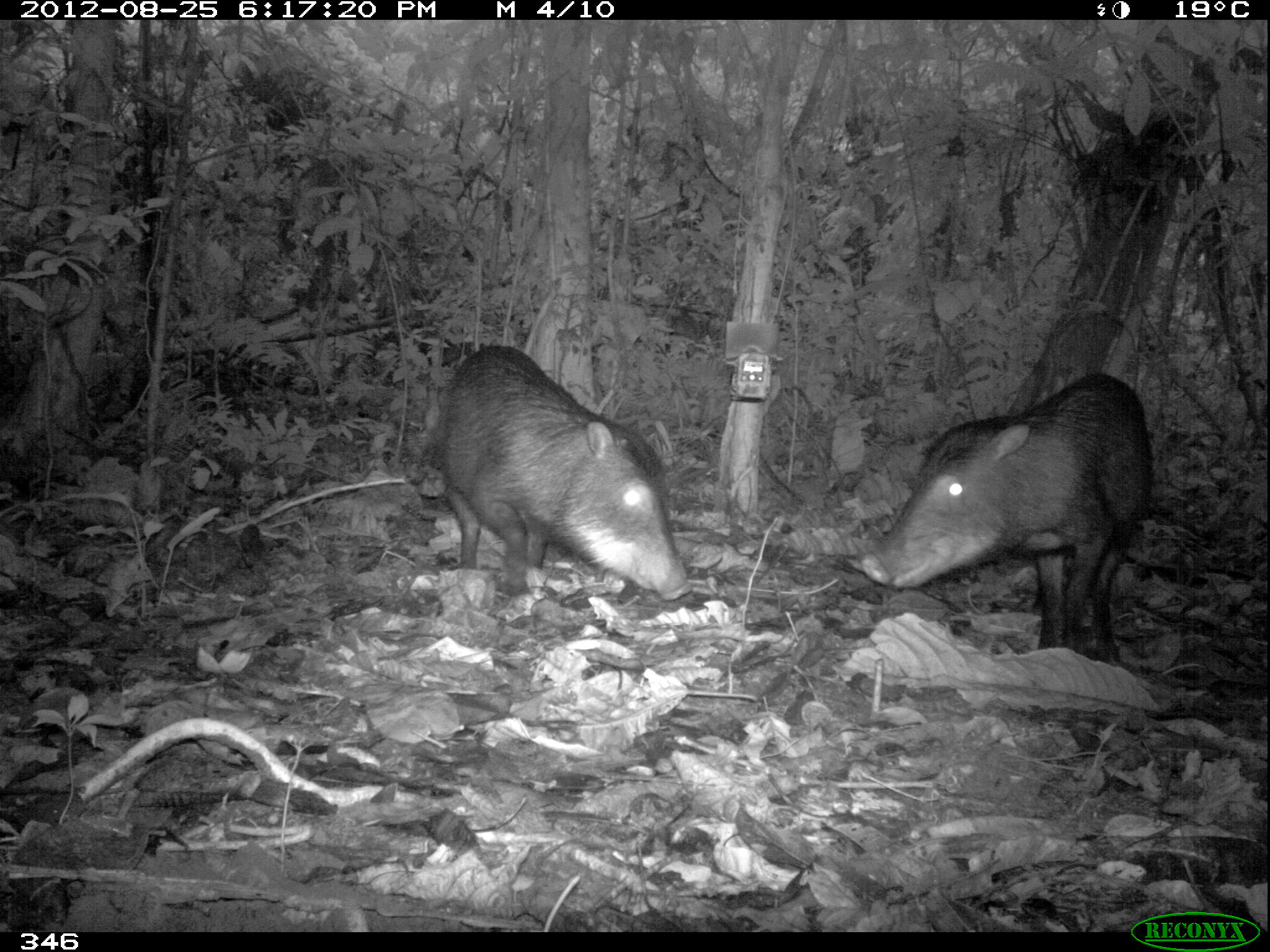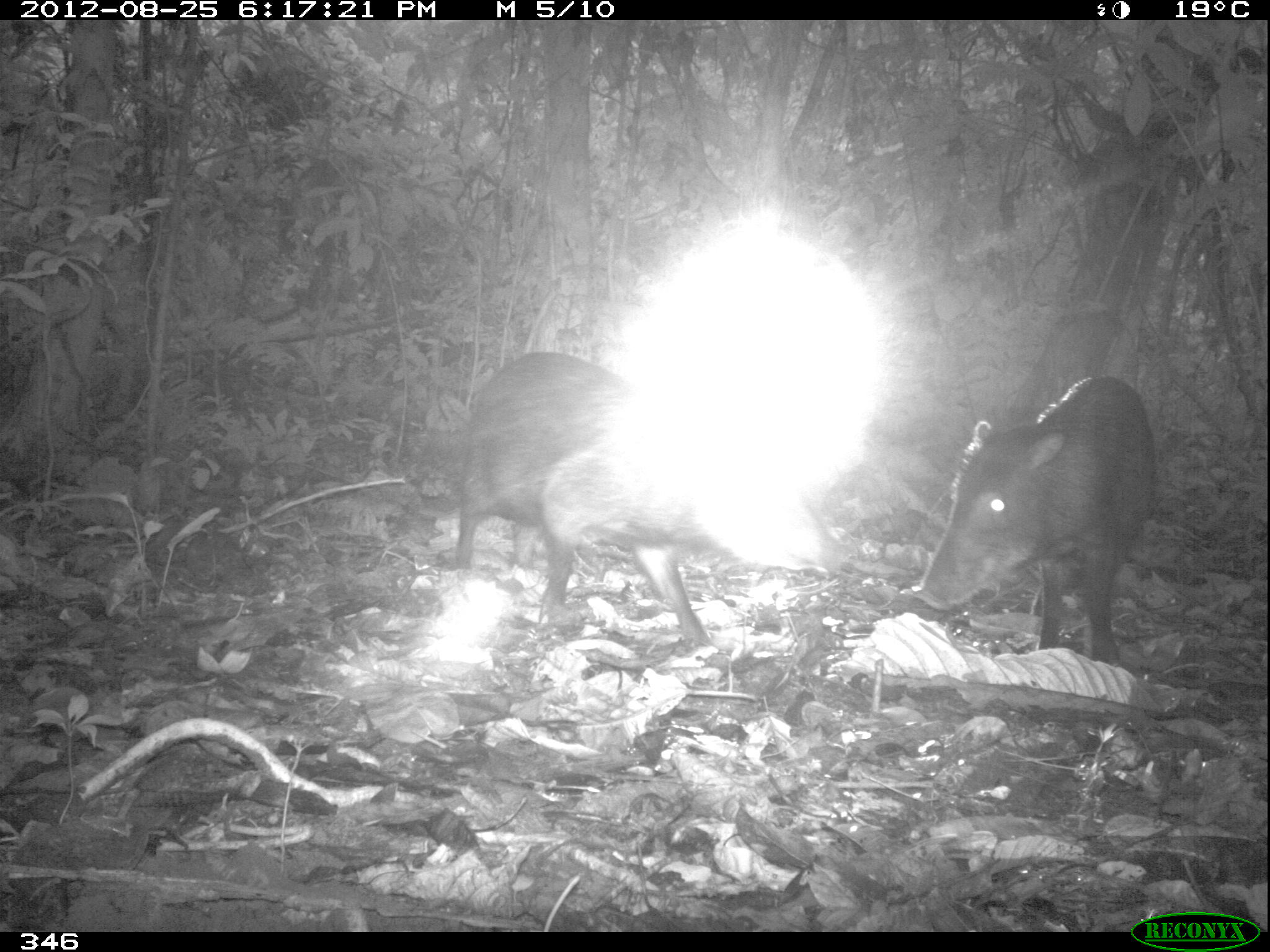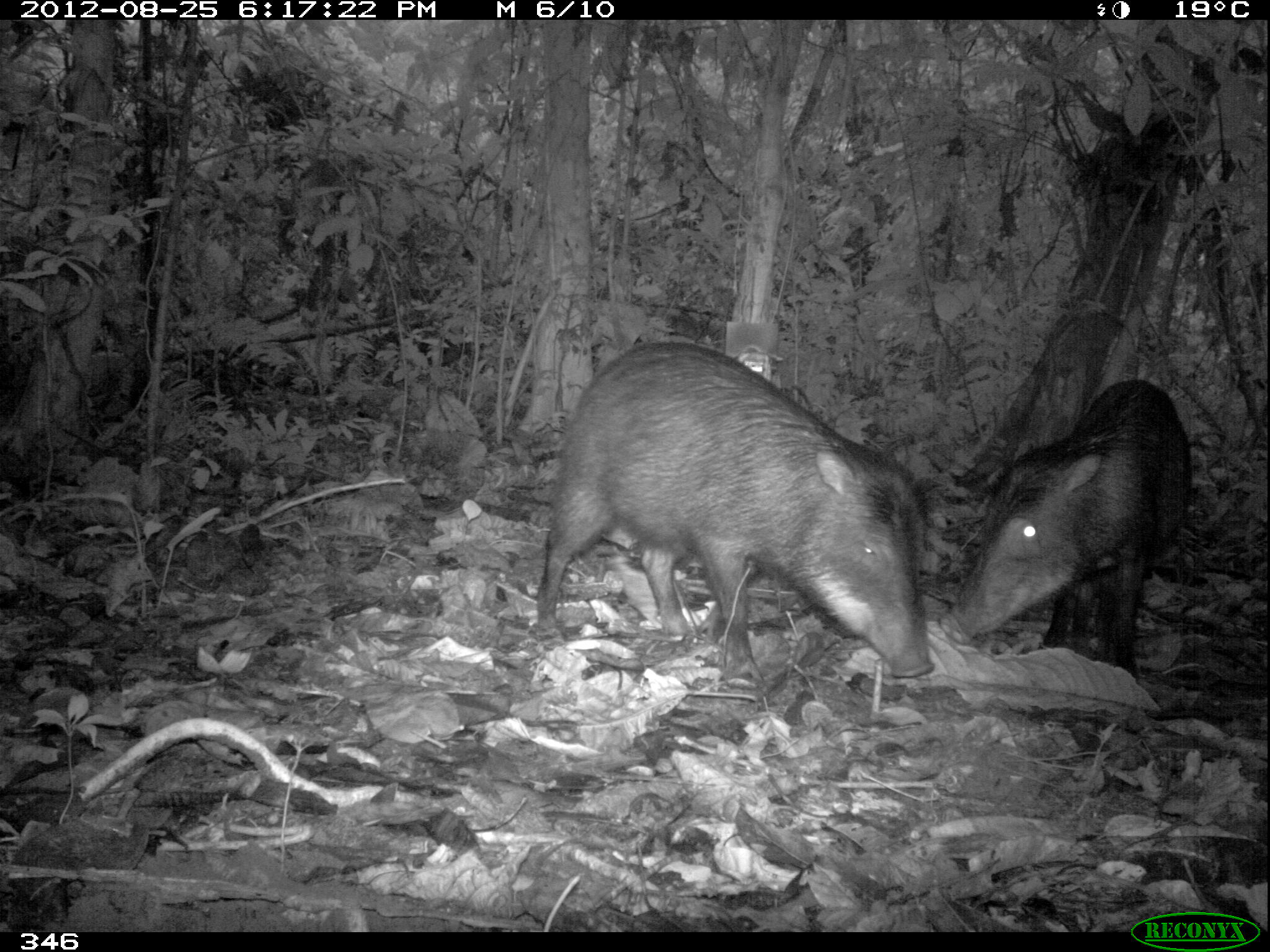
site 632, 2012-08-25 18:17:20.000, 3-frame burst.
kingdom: Animalia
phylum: Chordata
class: Mammalia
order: Artiodactyla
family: Tayassuidae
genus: Tayassu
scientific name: Tayassu pecari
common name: white-lipped peccary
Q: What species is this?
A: Tayassu pecari (white-lipped peccary).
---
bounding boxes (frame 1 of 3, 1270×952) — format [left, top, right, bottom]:
tayassu pecari: [859, 370, 1154, 661]; [434, 340, 694, 601]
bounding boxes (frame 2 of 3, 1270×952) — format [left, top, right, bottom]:
tayassu pecari: [452, 350, 853, 647]; [910, 373, 1157, 668]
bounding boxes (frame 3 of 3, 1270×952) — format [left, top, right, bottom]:
tayassu pecari: [533, 335, 936, 702]; [938, 377, 1192, 683]